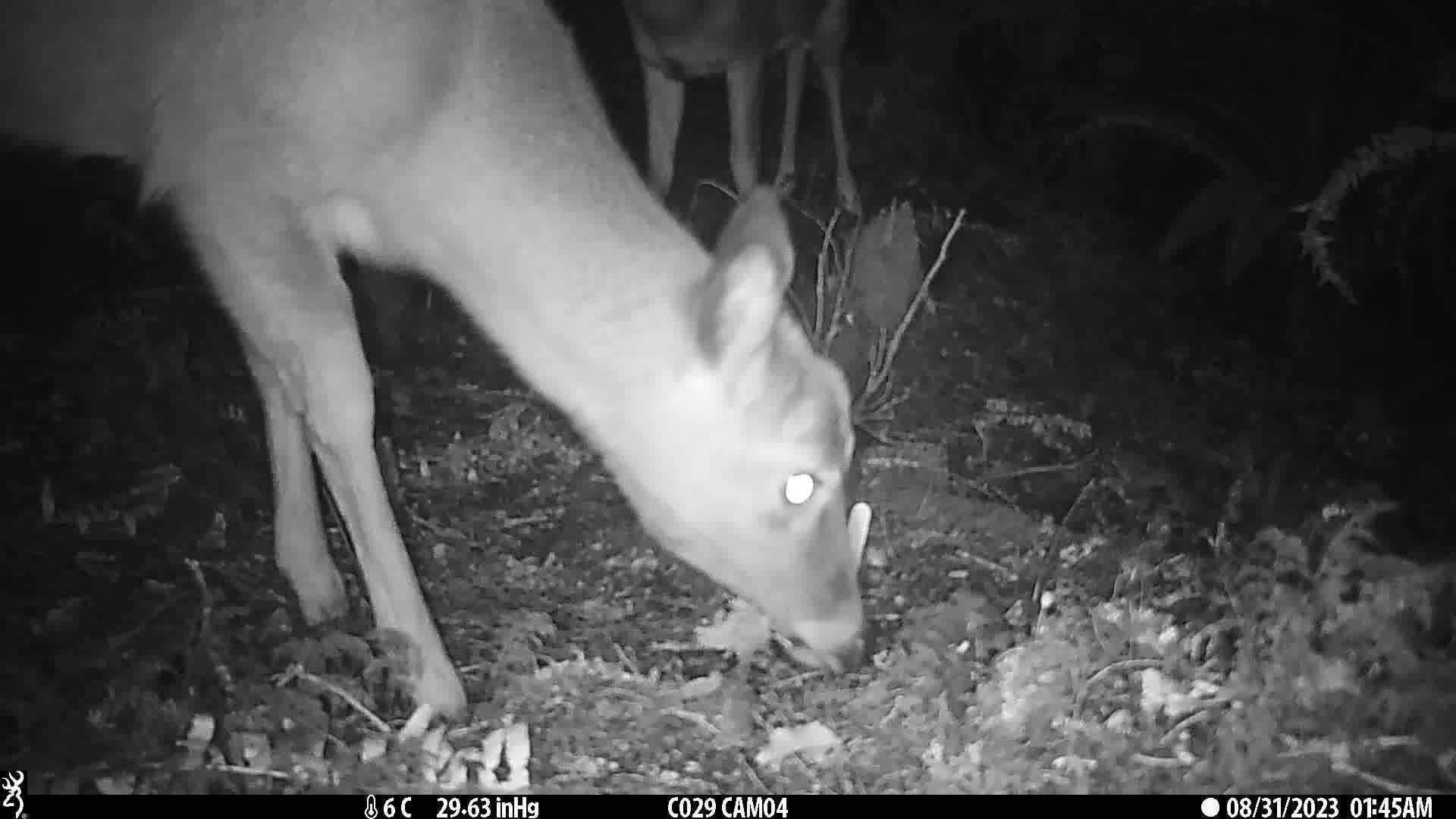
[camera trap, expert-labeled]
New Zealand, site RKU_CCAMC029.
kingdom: Animalia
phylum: Chordata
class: Mammalia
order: Artiodactyla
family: Cervidae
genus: Odocoileus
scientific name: Odocoileus virginianus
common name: white-tailed deer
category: white tailed deer